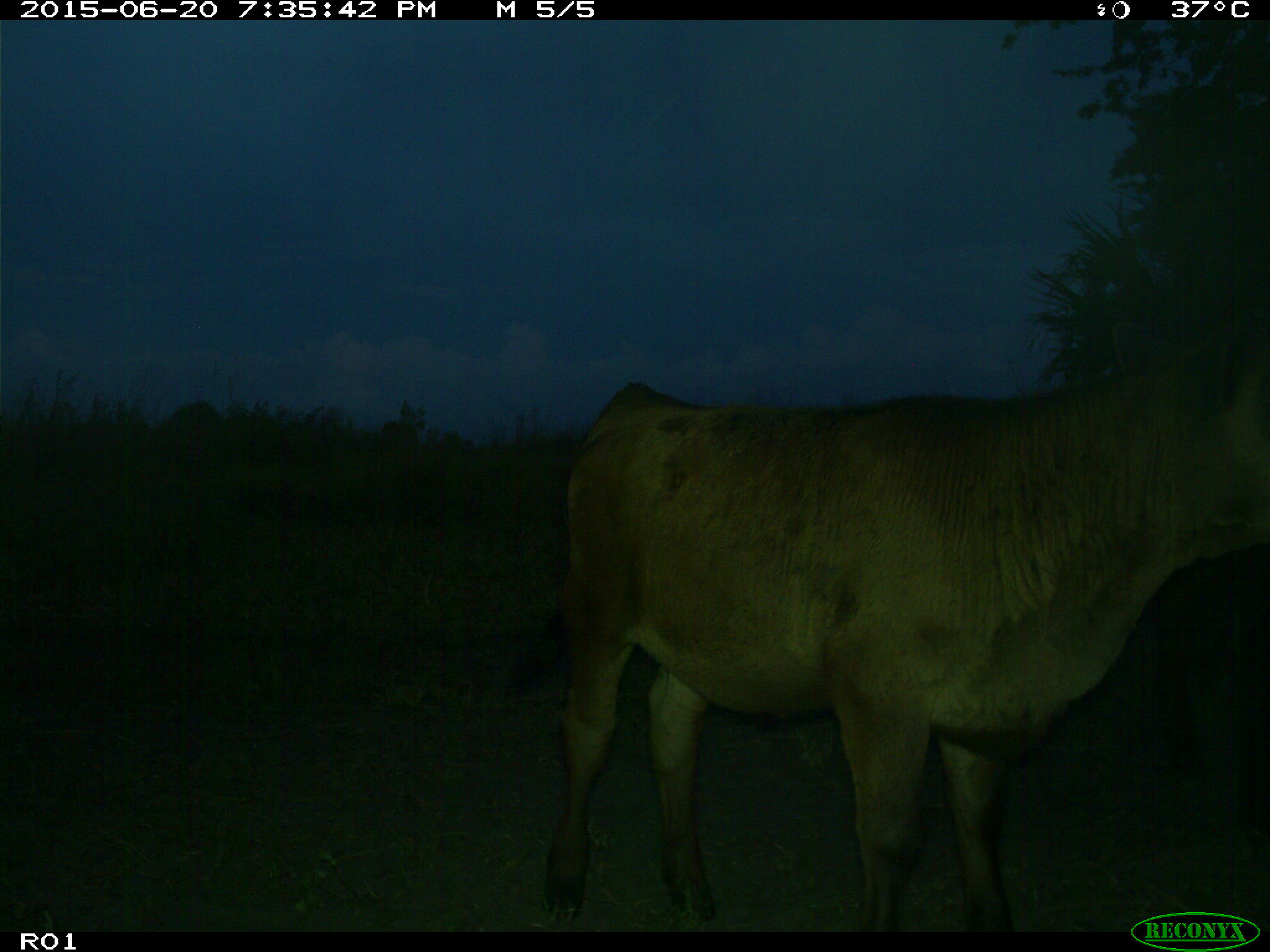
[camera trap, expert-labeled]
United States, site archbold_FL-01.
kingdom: Animalia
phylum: Chordata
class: Mammalia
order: Artiodactyla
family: Bovidae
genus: Bos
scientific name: Bos taurus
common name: domestic cow